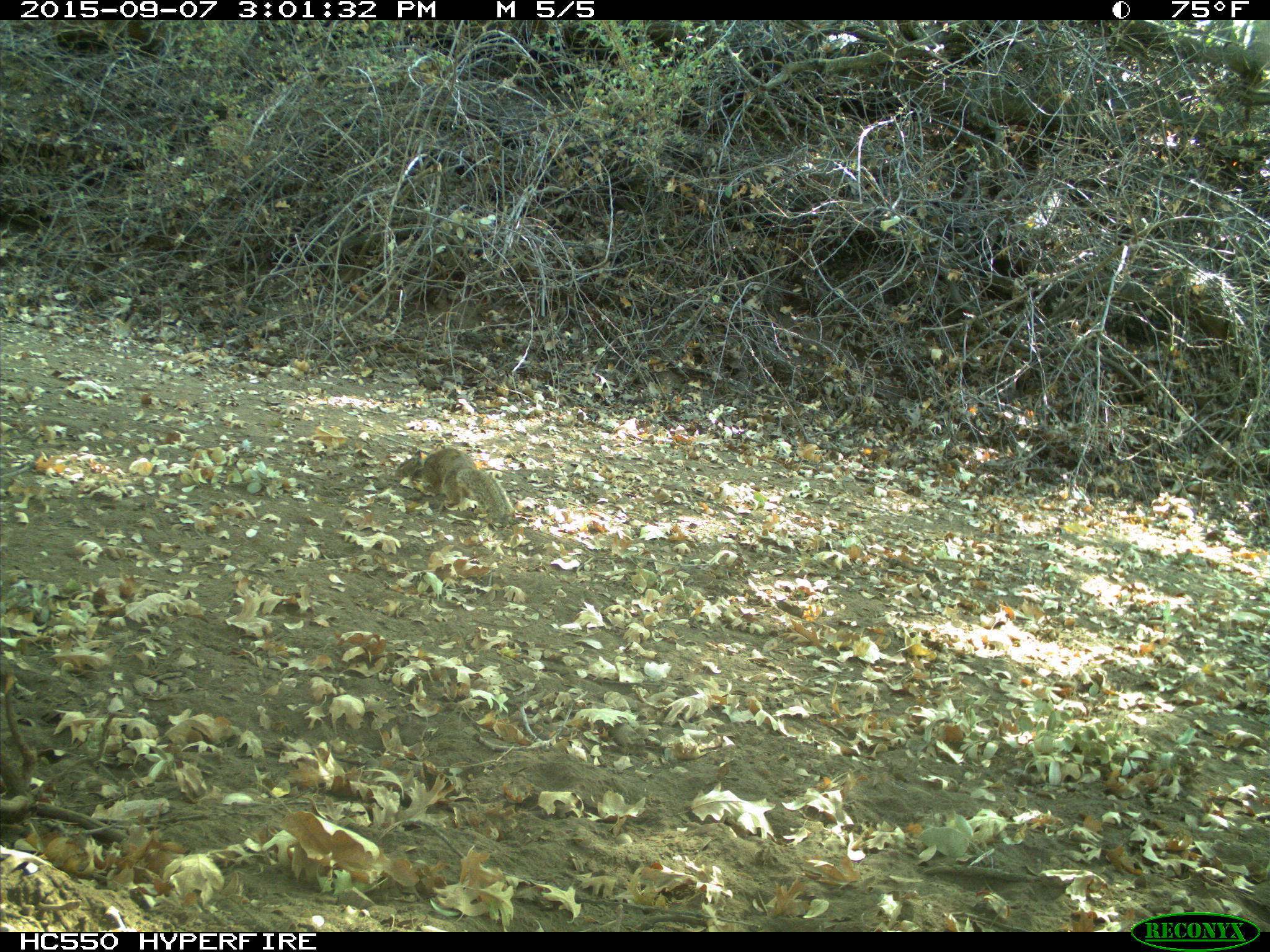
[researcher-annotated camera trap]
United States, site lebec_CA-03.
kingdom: Animalia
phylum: Chordata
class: Mammalia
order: Rodentia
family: Sciuridae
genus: Otospermophilus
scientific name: Otospermophilus beecheyi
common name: california ground squirrel